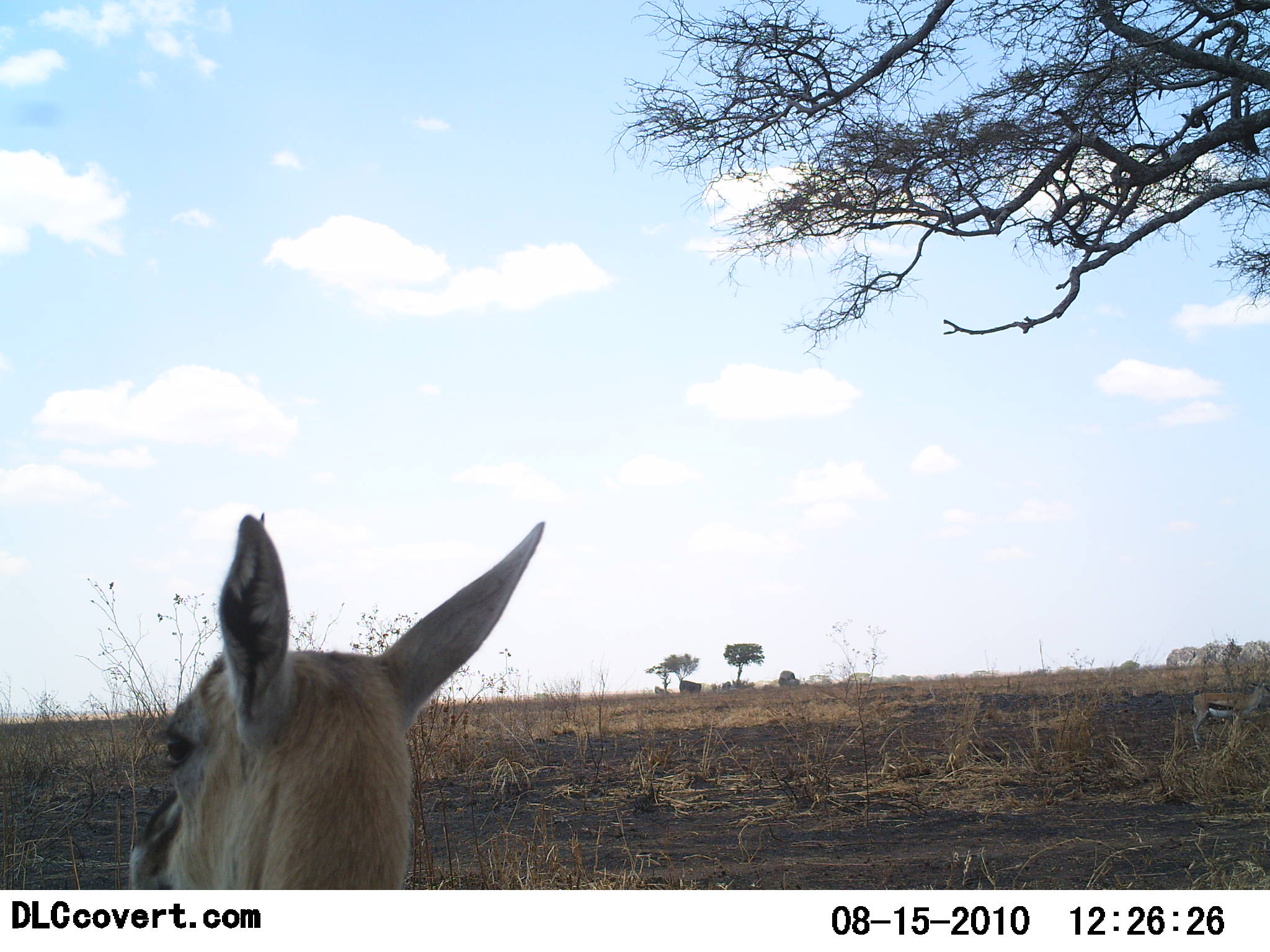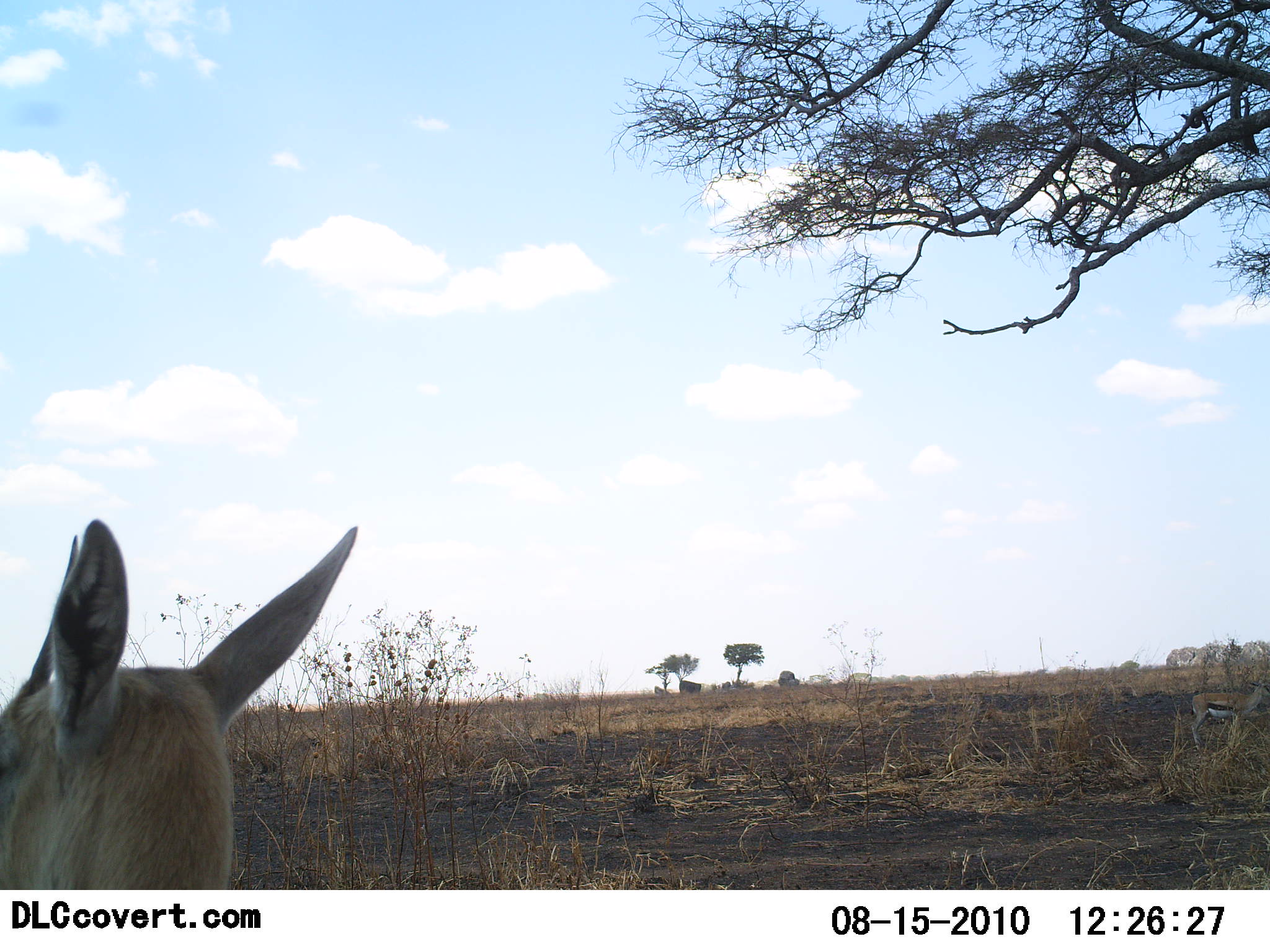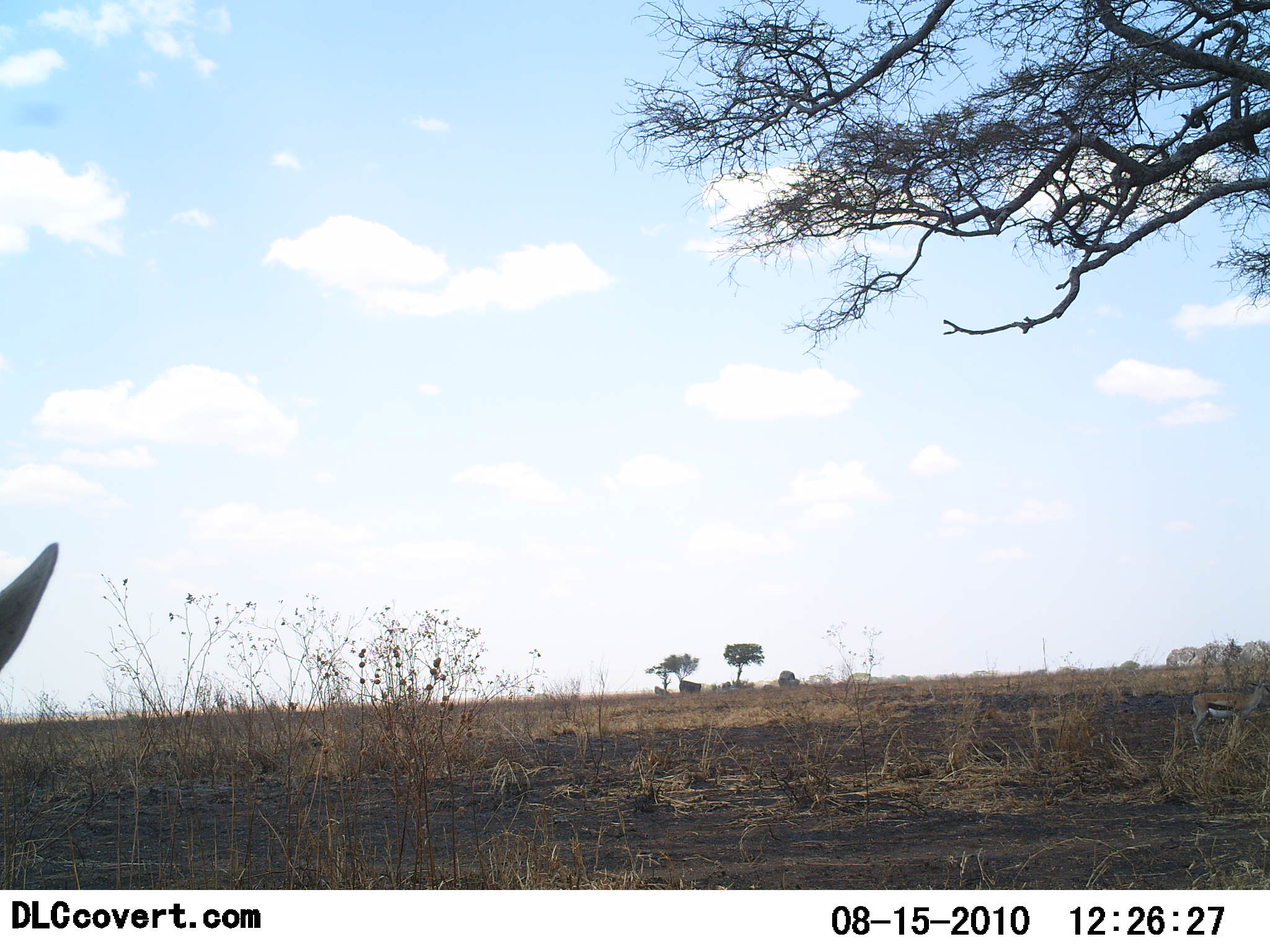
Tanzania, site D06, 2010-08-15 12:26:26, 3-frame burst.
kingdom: Animalia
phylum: Chordata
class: Mammalia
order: Artiodactyla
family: Bovidae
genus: Eudorcas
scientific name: Eudorcas thomsonii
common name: thomson's gazelle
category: gazellethomsons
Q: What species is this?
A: Gazellethomsons (thomson's gazelle) (Eudorcas thomsonii).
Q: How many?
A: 2.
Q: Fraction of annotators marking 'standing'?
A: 92%.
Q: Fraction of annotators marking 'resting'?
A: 0%.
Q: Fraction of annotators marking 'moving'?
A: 25%.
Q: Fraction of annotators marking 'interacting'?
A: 0%.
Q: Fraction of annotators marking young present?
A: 0%.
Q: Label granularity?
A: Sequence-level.